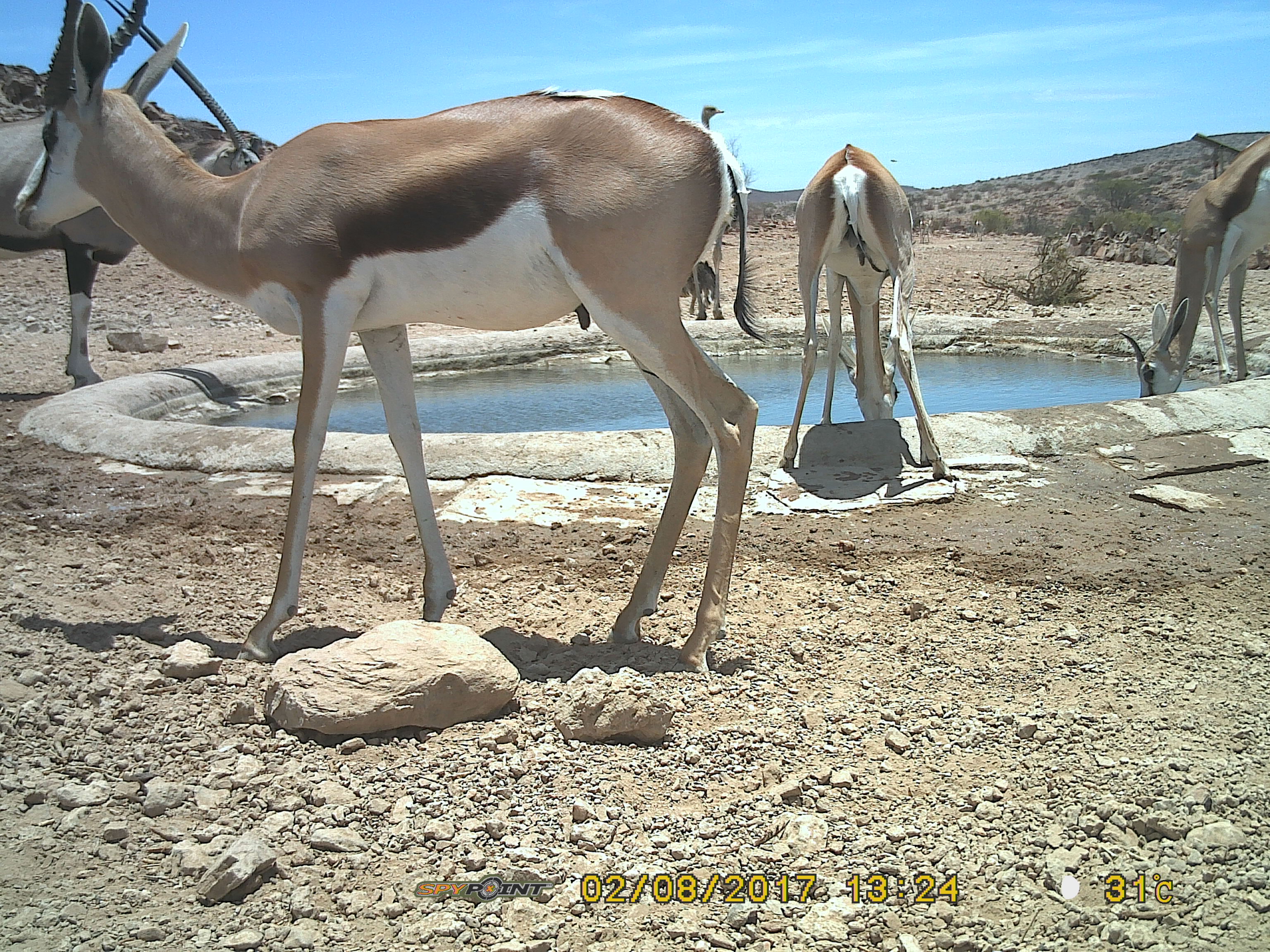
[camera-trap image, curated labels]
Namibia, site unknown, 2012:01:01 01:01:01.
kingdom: Animalia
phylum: Chordata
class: Mammalia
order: Artiodactyla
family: Bovidae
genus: Antidorcas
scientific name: Antidorcas marsupialis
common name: springbok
Antidorcas marsupialis (springbok).